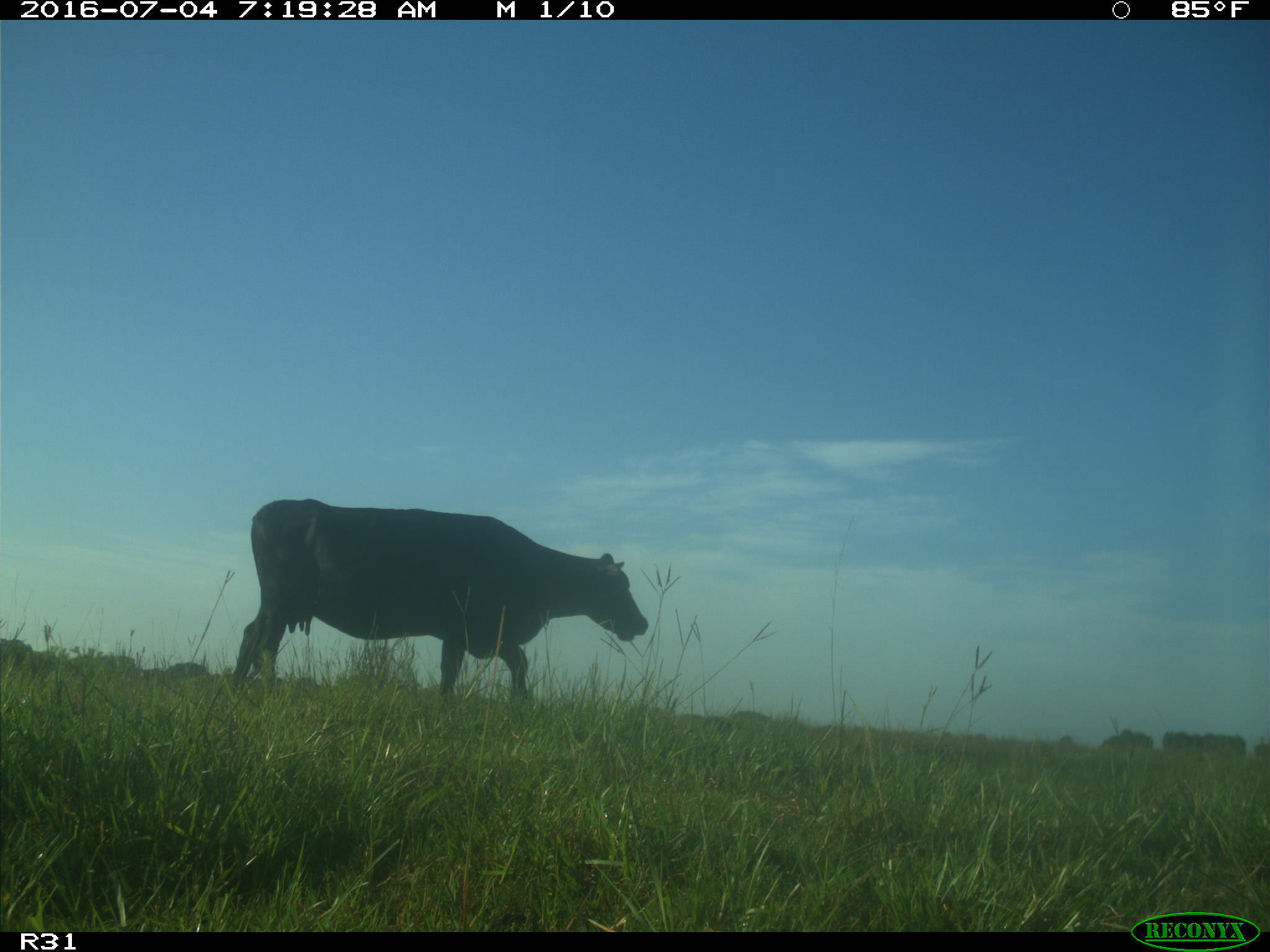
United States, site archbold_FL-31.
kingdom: Animalia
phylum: Chordata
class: Mammalia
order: Artiodactyla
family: Bovidae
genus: Bos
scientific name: Bos taurus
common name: domestic cow